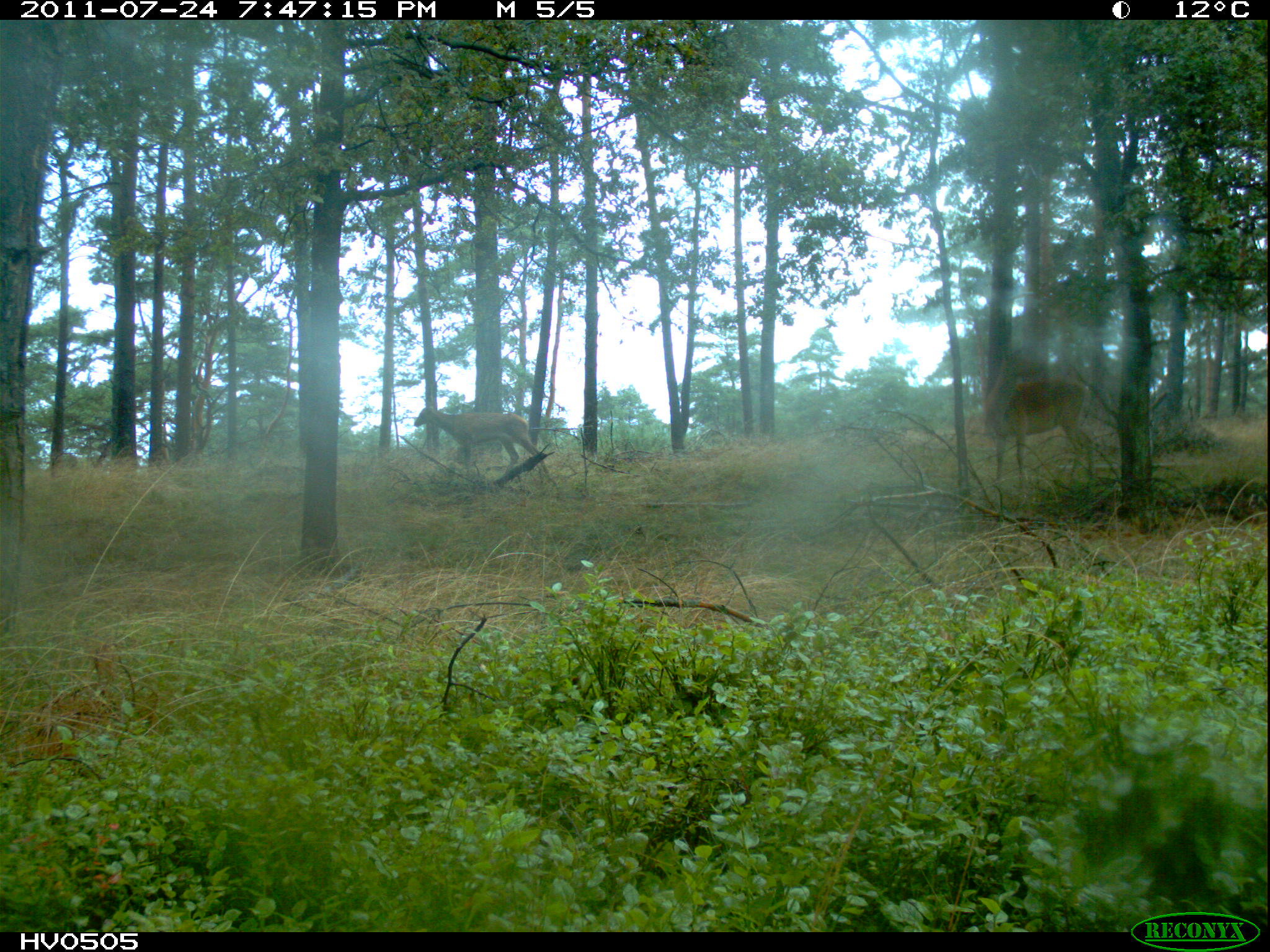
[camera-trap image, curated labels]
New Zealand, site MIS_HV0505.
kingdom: Animalia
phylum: Chordata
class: Mammalia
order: Artiodactyla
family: Cervidae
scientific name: Cervidae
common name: deer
Deer (Cervidae).